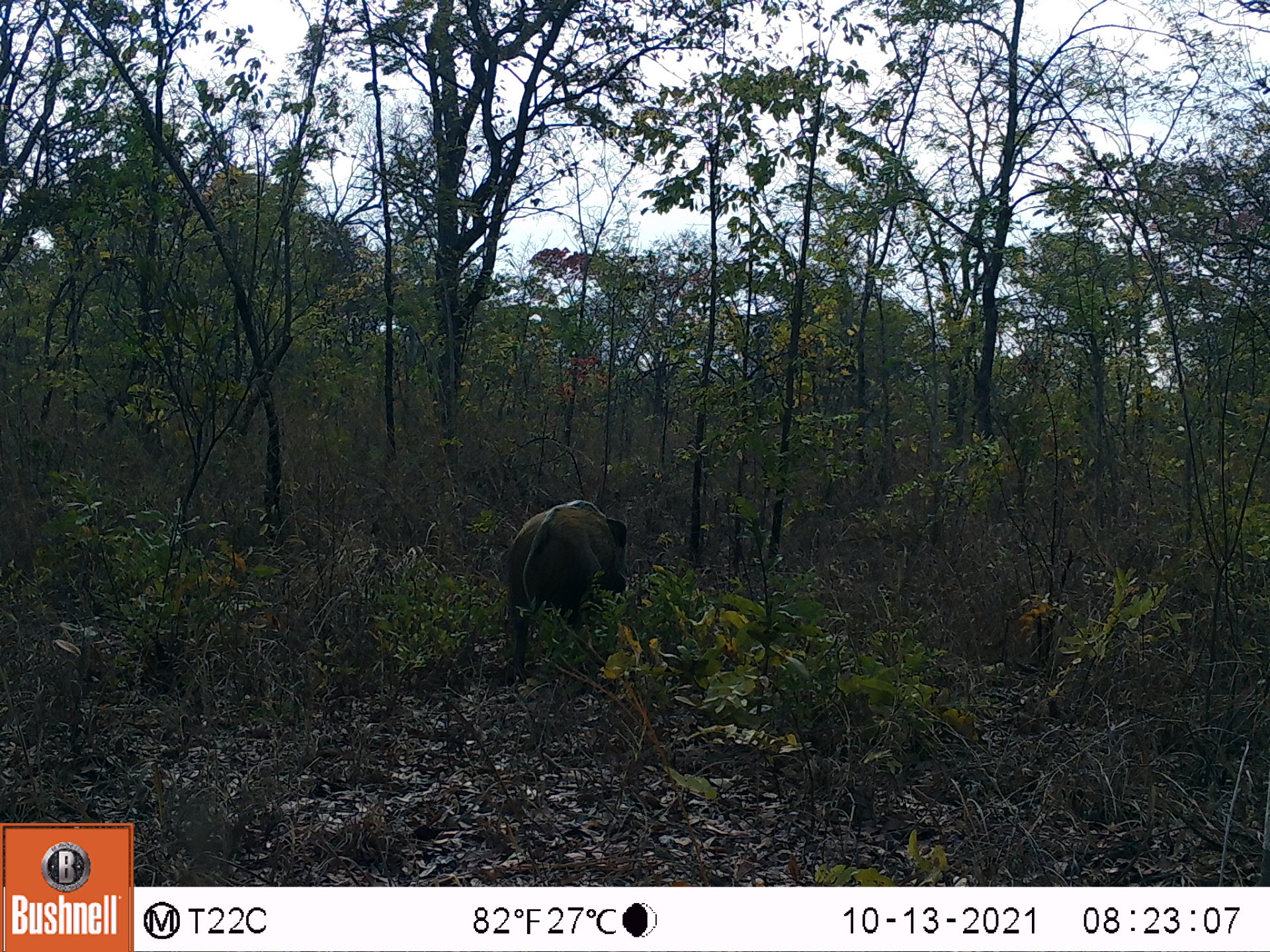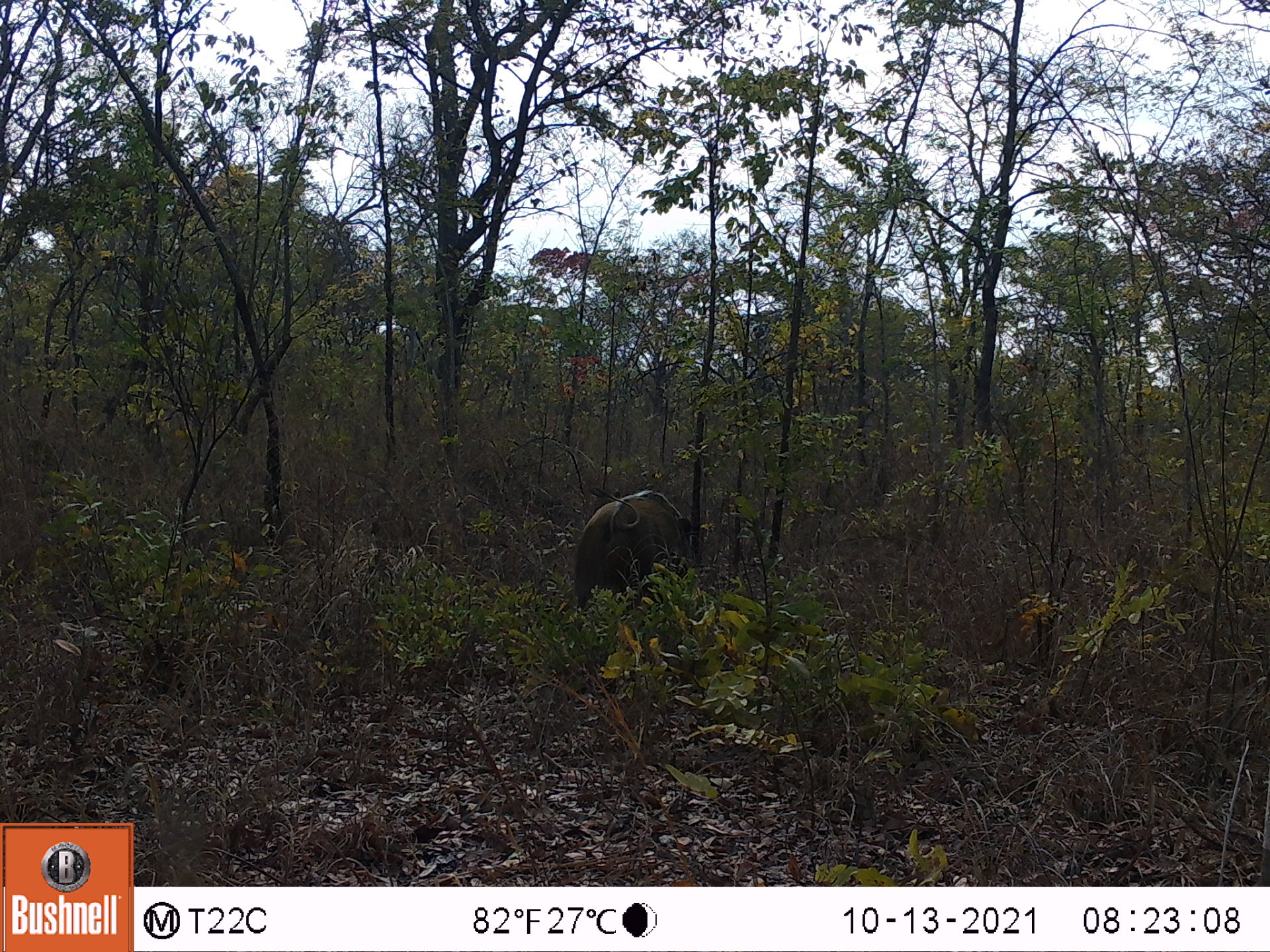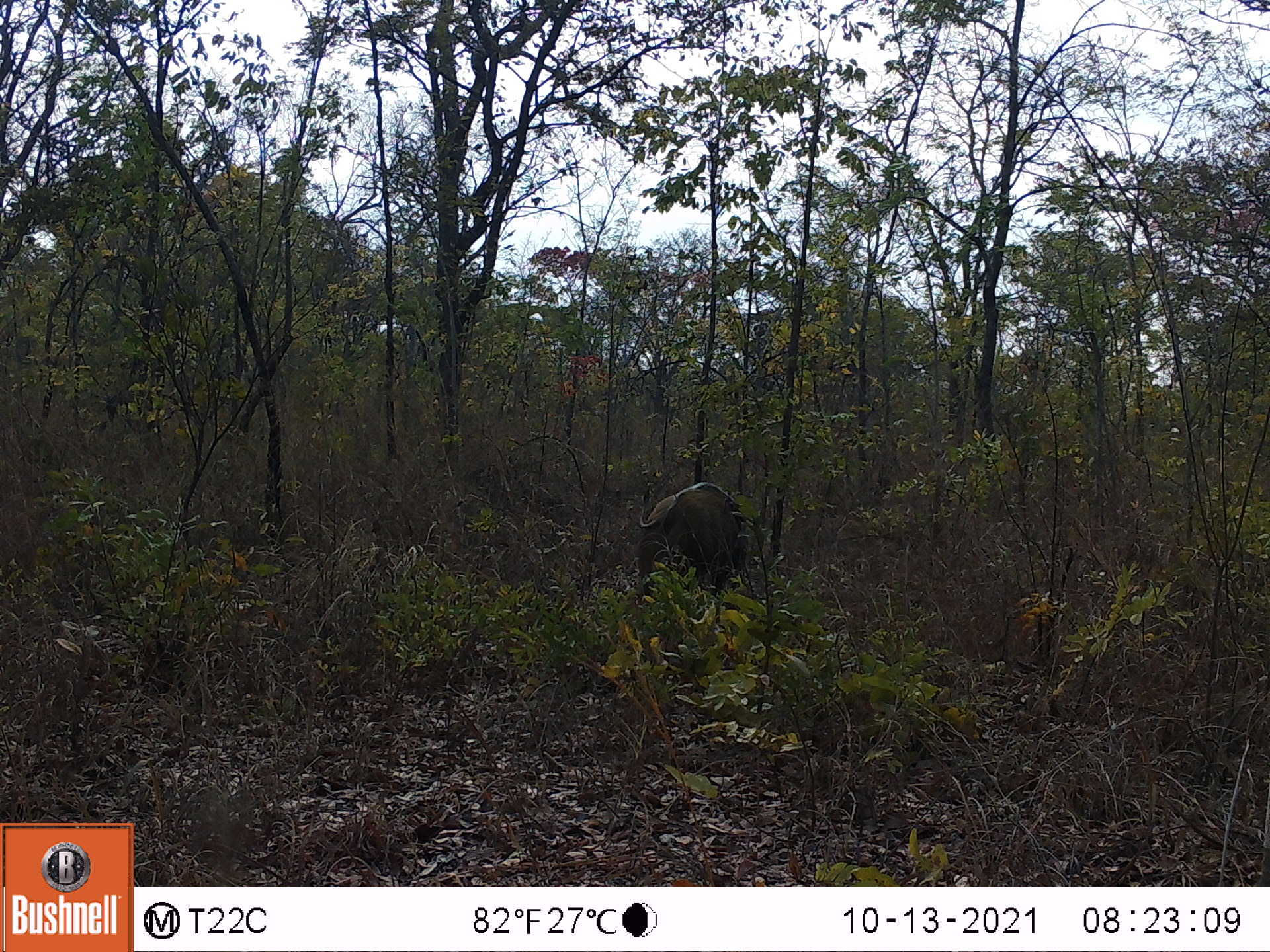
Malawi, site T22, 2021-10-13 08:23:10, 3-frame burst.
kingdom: Animalia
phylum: Chordata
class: Mammalia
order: Artiodactyla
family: Suidae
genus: Potamochoerus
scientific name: Potamochoerus larvatus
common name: bushpig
Bushpig (Potamochoerus larvatus), count 1.